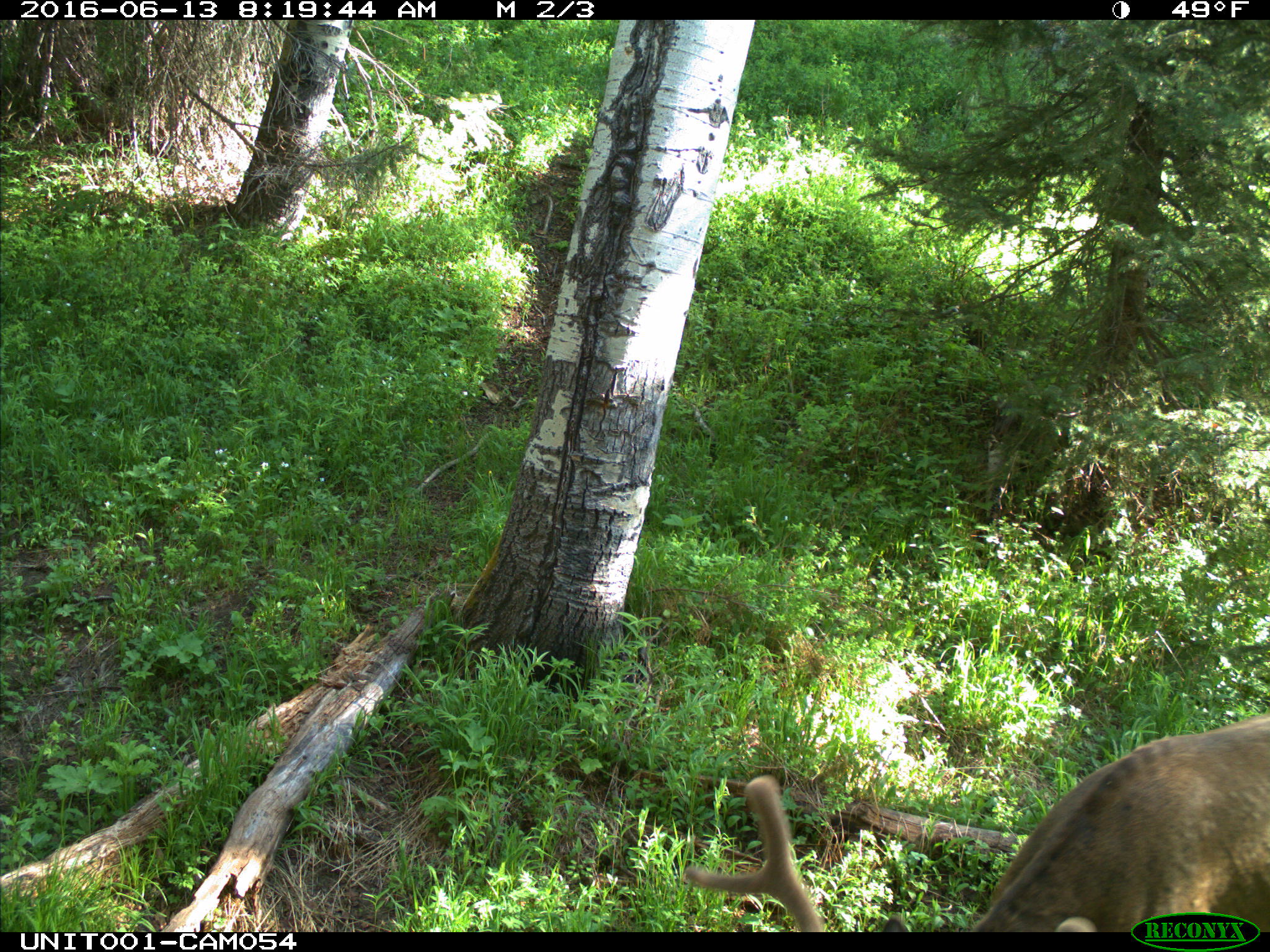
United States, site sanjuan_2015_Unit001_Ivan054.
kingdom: Animalia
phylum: Chordata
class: Mammalia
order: Artiodactyla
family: Cervidae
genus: Cervus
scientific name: Cervus elaphus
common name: red deer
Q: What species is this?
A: Cervus elaphus (red deer).